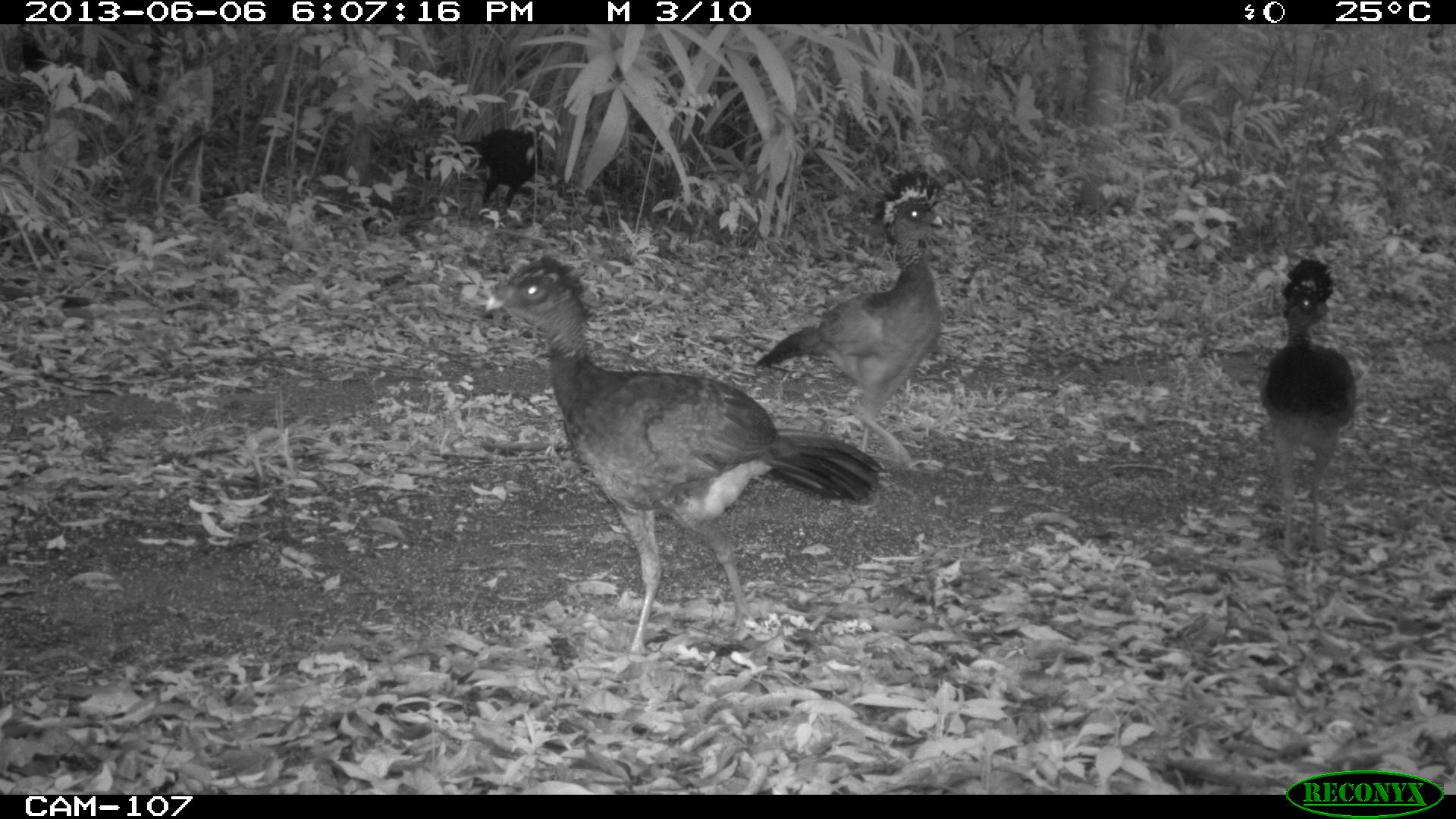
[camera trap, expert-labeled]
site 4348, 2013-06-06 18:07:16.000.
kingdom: Animalia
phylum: Chordata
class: Aves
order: Galliformes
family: Cracidae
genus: Crax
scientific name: Crax rubra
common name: great curassow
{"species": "Crax rubra (great curassow)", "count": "5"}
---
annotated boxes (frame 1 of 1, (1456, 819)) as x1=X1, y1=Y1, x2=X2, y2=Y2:
crax rubra: x1=472, y1=253, x2=886, y2=660; x1=751, y1=163, x2=948, y2=472; x1=1257, y1=257, x2=1357, y2=564; x1=454, y1=126, x2=540, y2=218